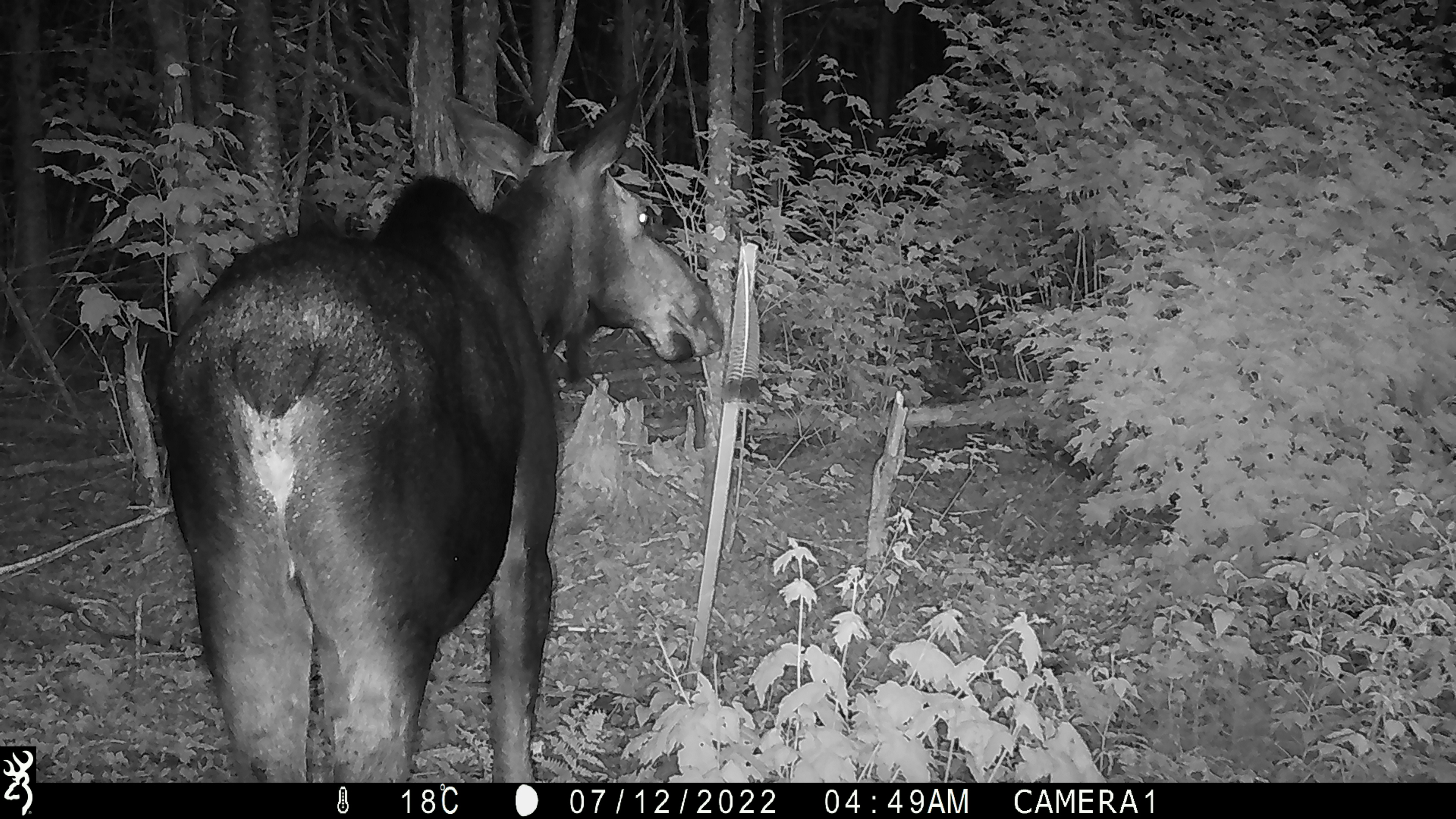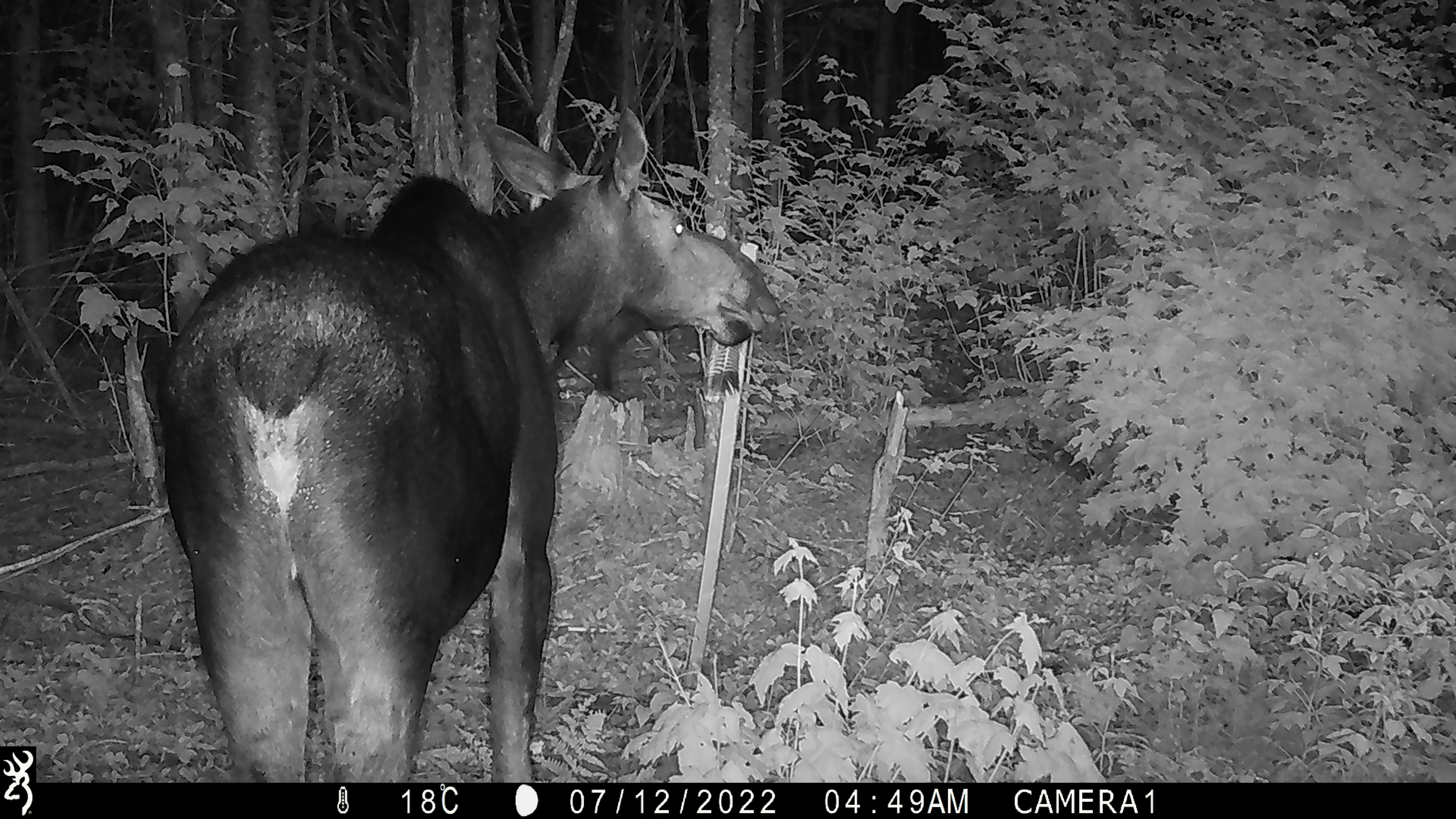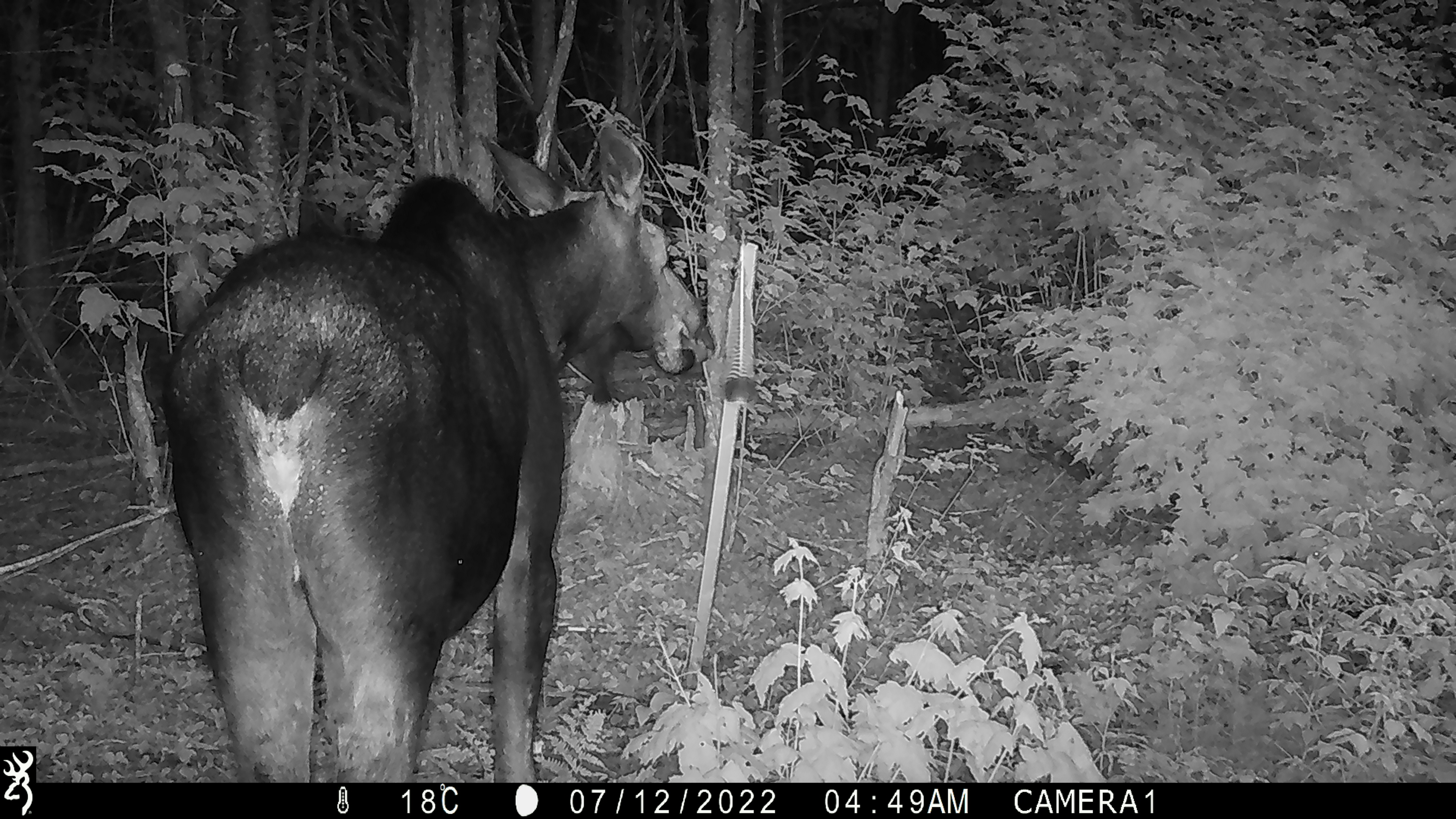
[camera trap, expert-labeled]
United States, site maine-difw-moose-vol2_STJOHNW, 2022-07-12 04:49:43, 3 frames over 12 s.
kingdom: Animalia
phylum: Chordata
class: Mammalia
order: Artiodactyla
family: Cervidae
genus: Alces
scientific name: Alces alces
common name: moose